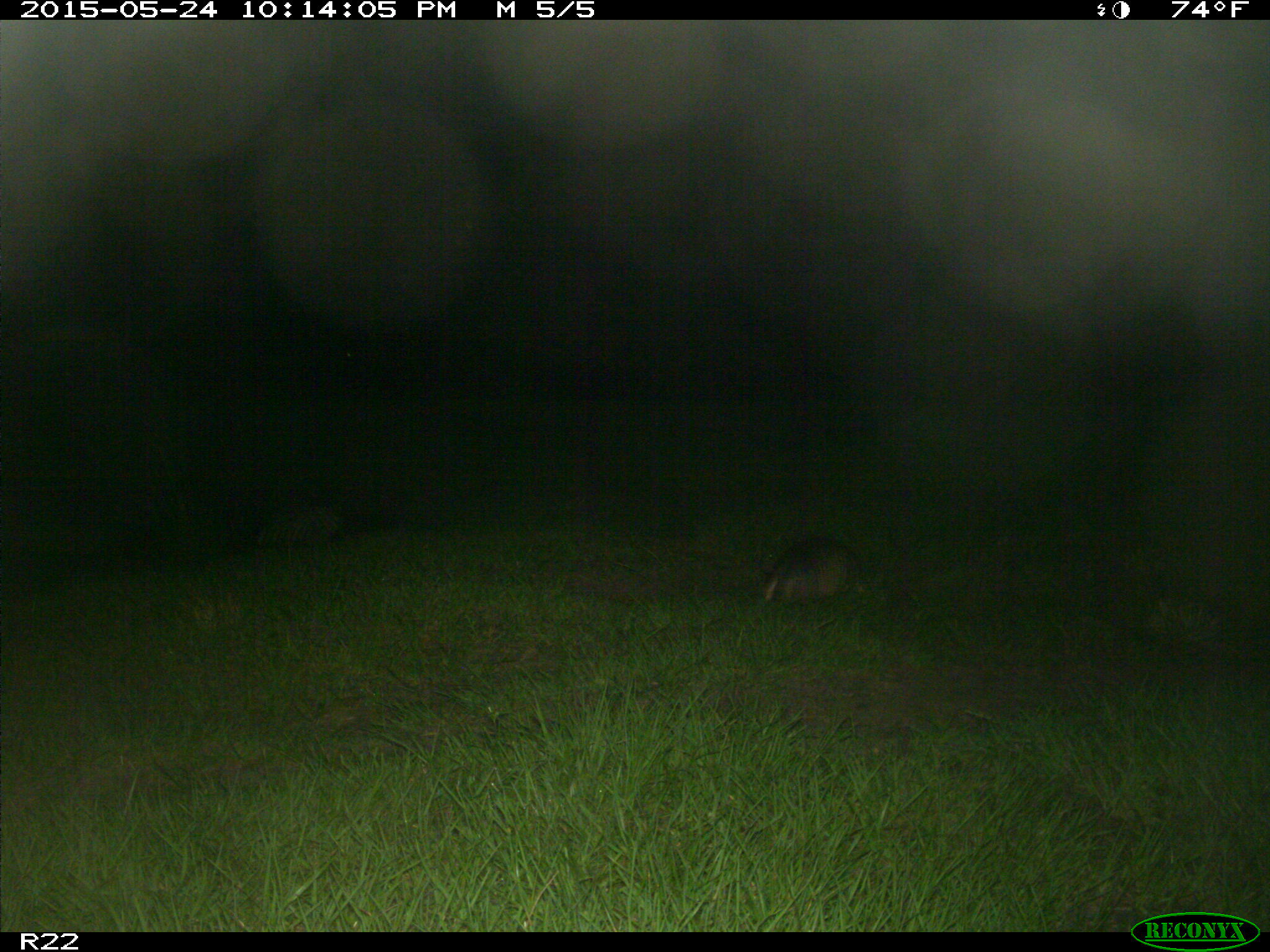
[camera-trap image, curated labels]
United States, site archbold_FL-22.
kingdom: Animalia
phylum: Chordata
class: Mammalia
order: Artiodactyla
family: Bovidae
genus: Bos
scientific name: Bos taurus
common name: domestic cow